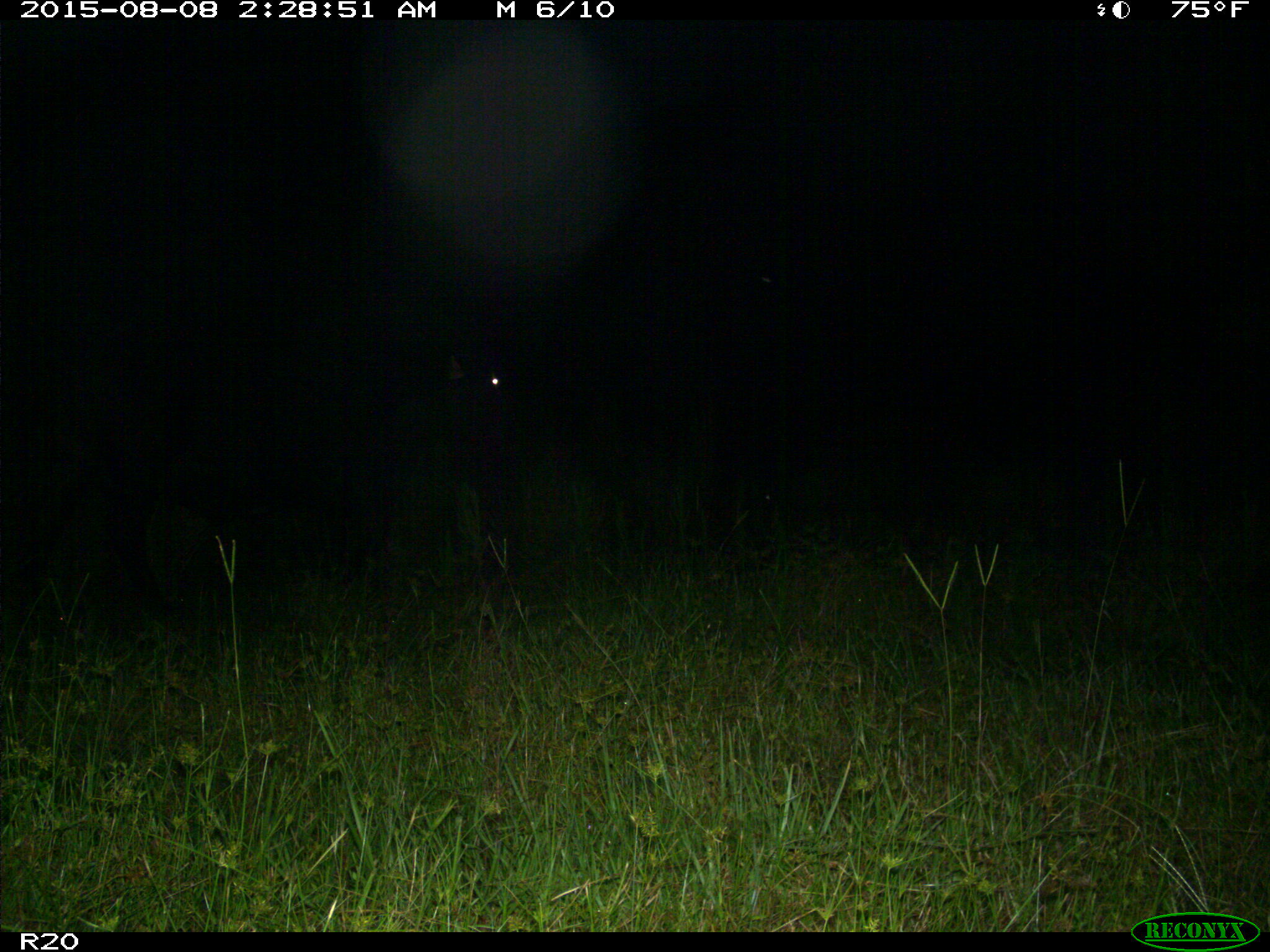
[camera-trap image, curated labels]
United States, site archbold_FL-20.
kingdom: Animalia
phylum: Chordata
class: Mammalia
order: Artiodactyla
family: Bovidae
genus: Bos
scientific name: Bos taurus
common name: domestic cow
Bos taurus (domestic cow).